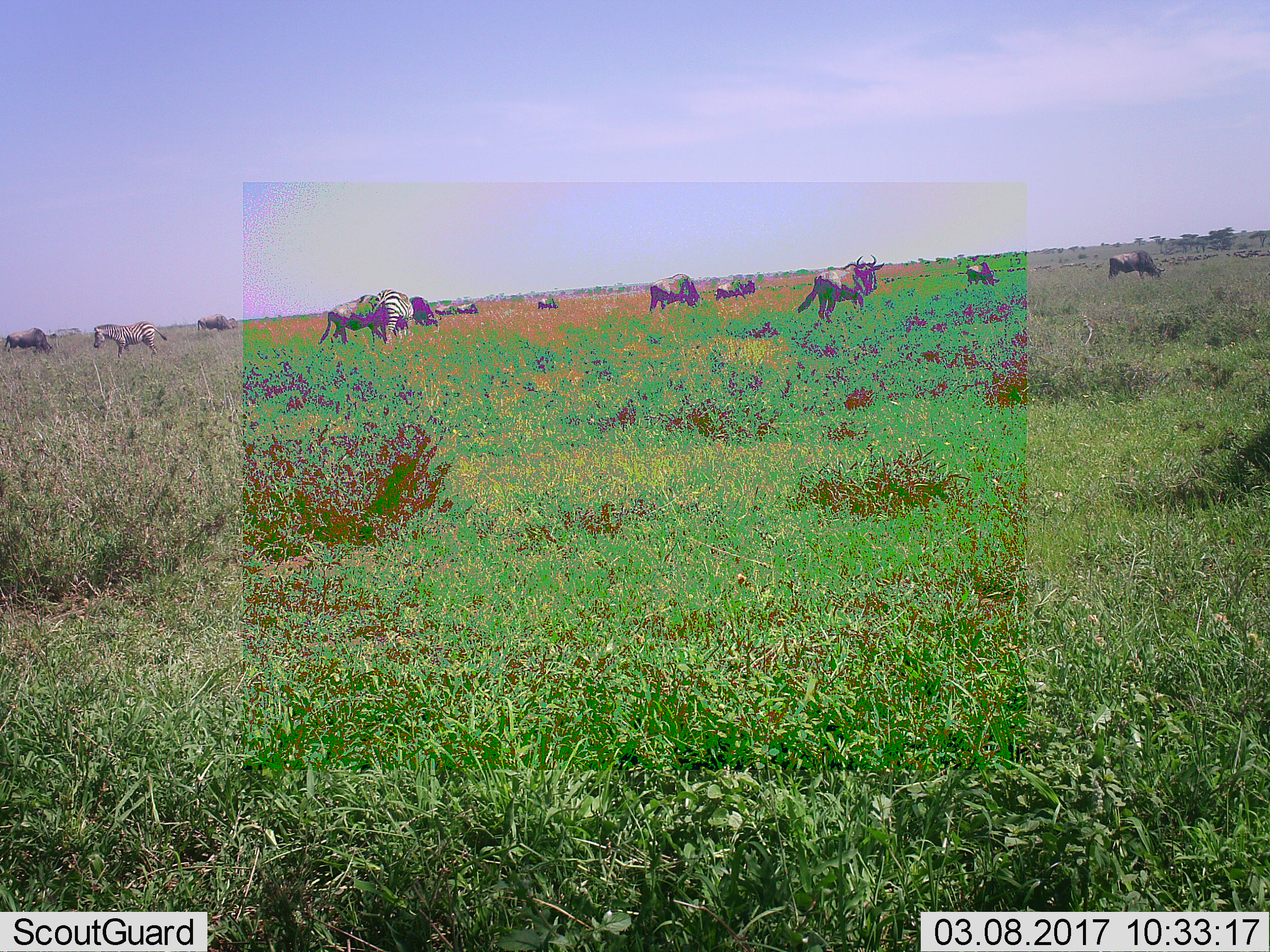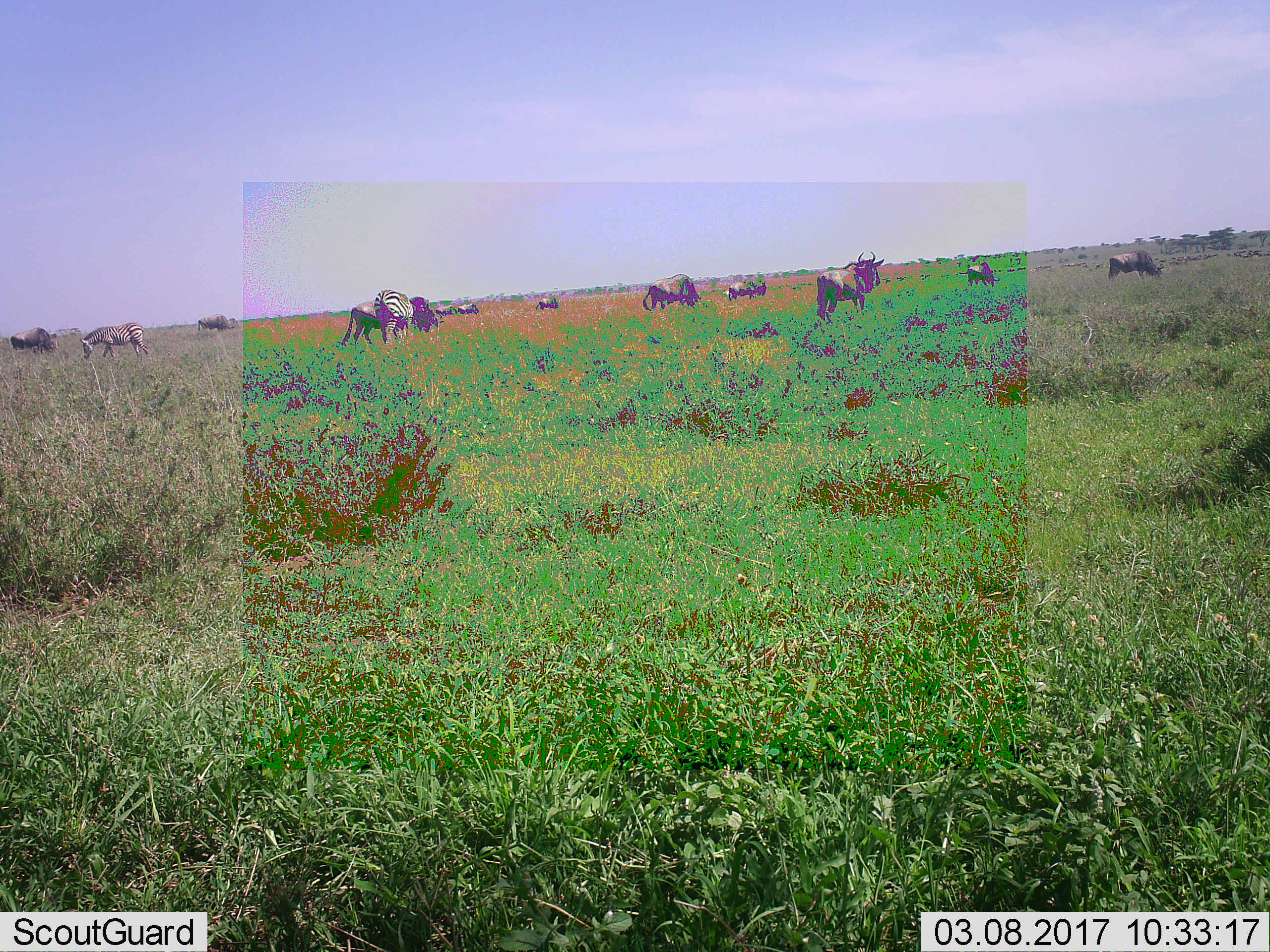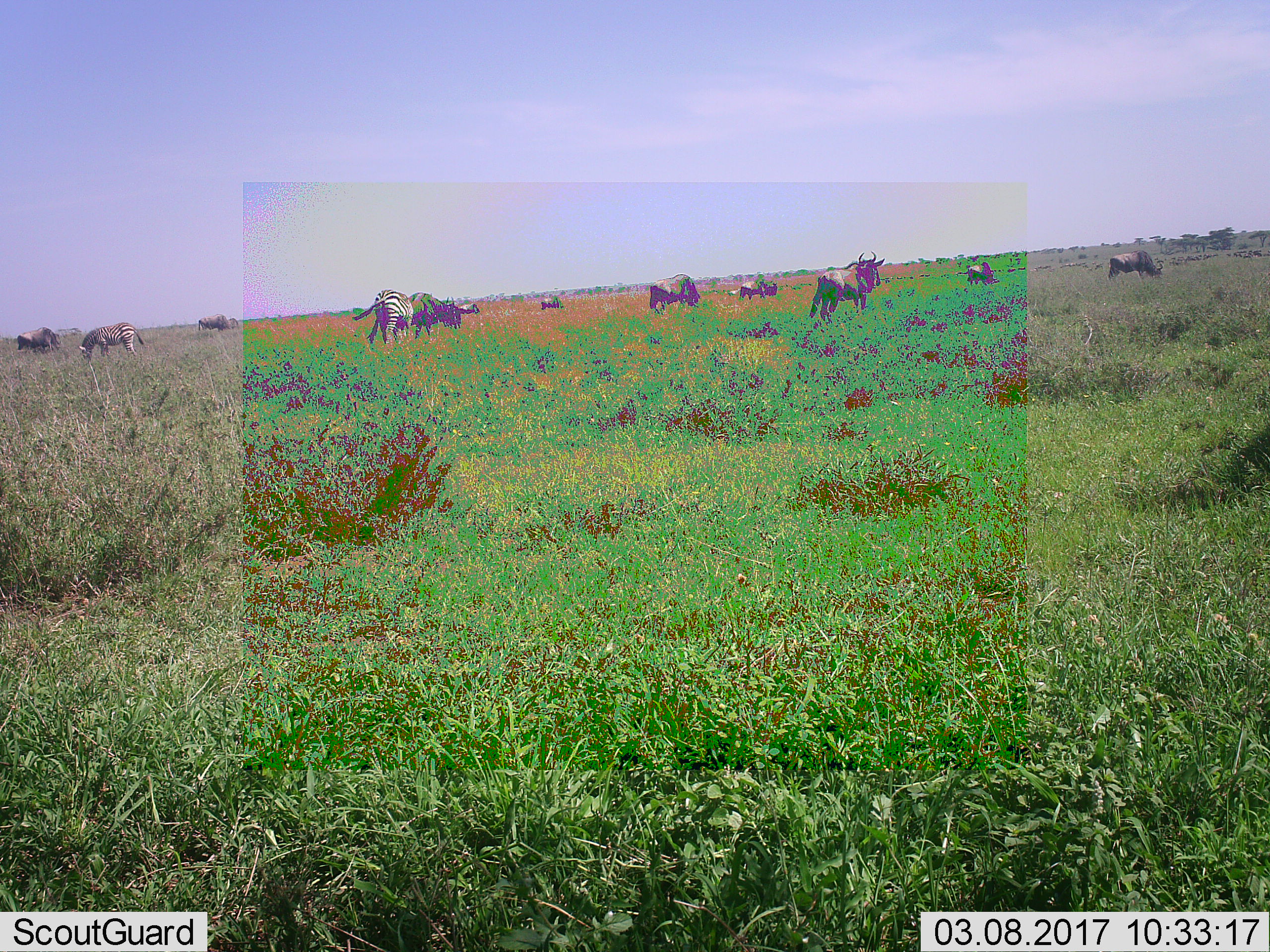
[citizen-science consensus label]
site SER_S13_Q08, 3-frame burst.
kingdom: Animalia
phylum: Chordata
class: Mammalia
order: Artiodactyla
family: Bovidae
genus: Connochaetes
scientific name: Connochaetes taurinus taurinus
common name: blue wildebeest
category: wildebeestblue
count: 11-50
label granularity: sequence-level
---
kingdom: Animalia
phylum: Chordata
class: Mammalia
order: Perissodactyla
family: Equidae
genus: Equus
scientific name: Equus quagga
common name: plains zebra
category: zebraplains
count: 2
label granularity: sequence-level